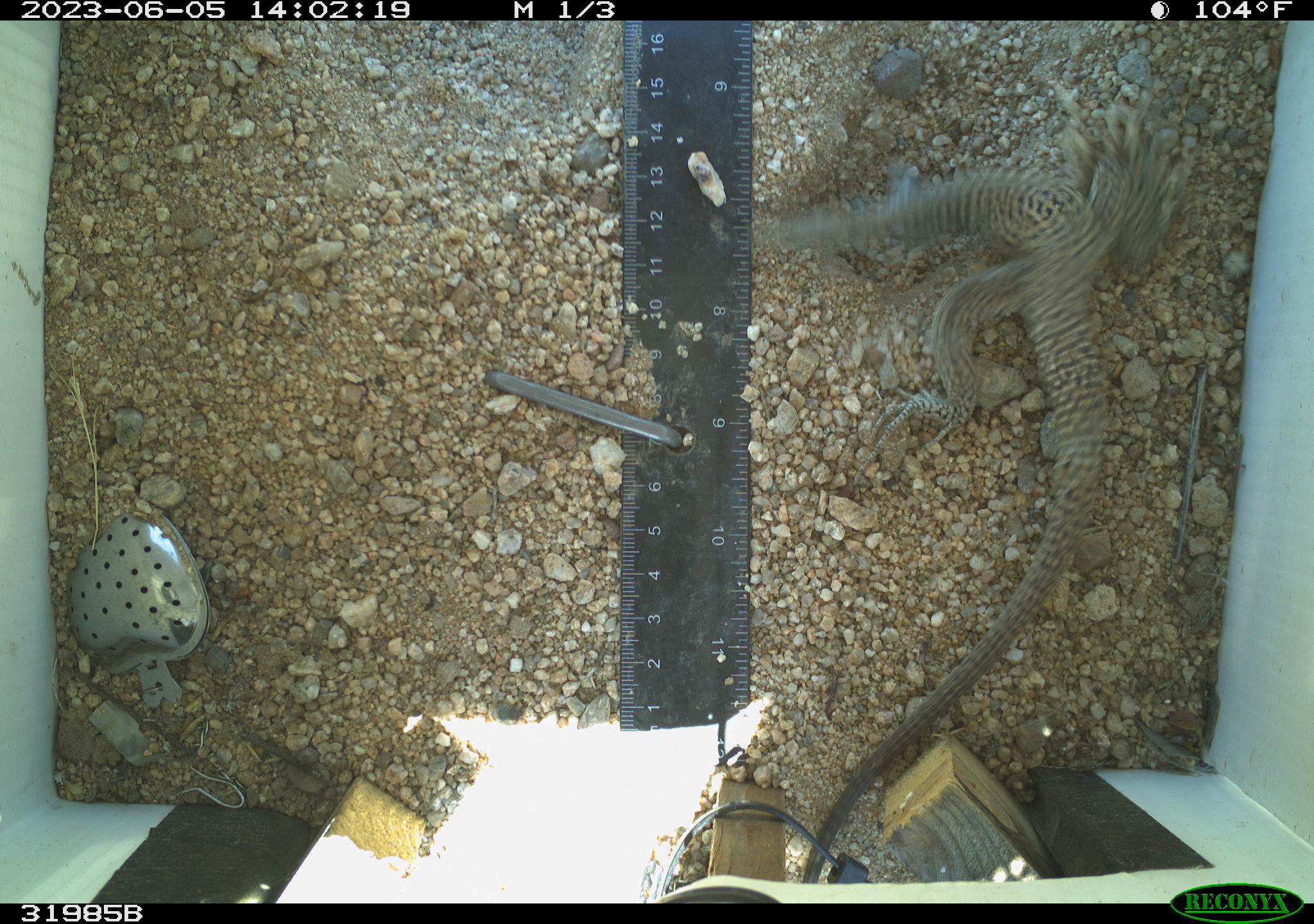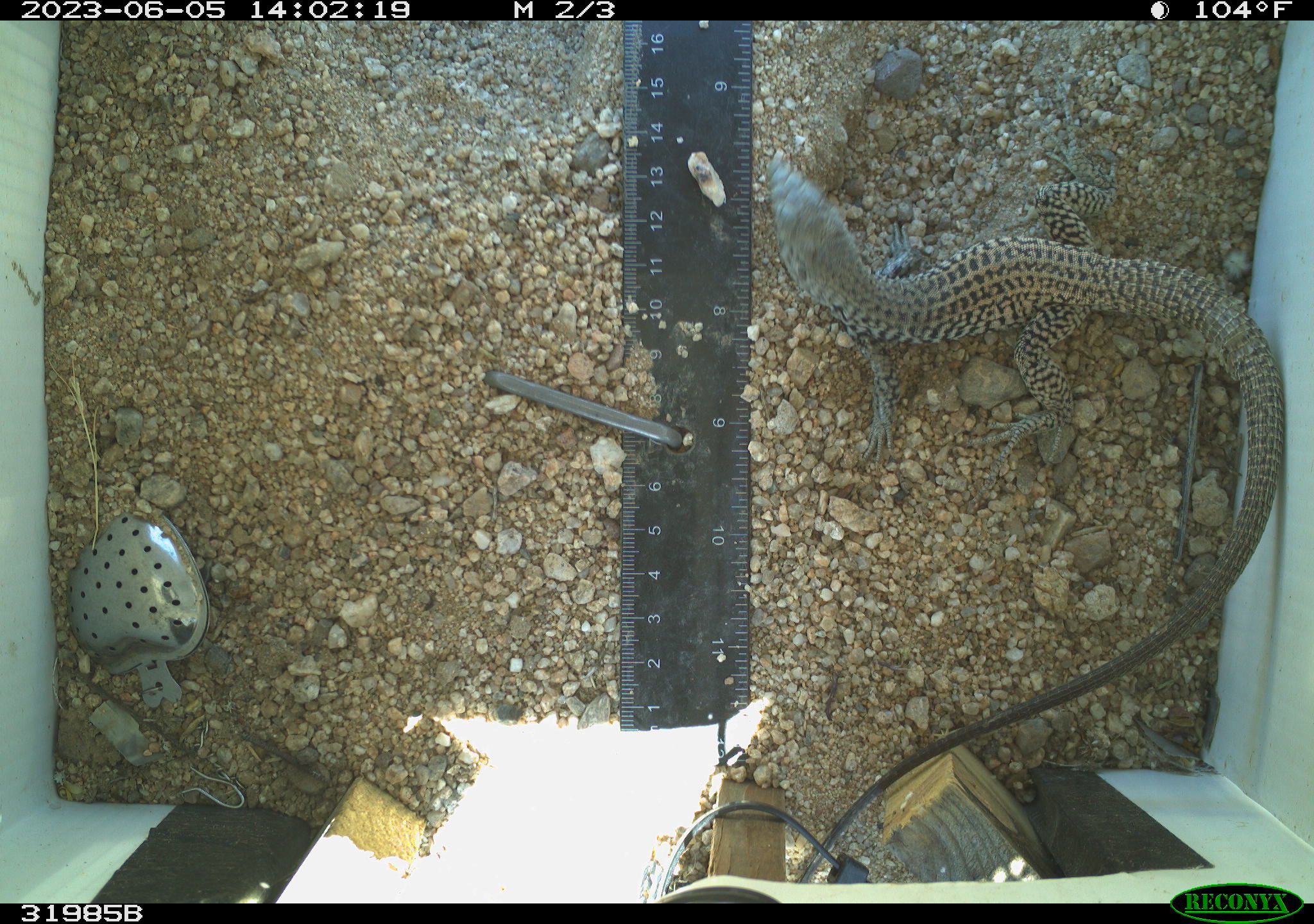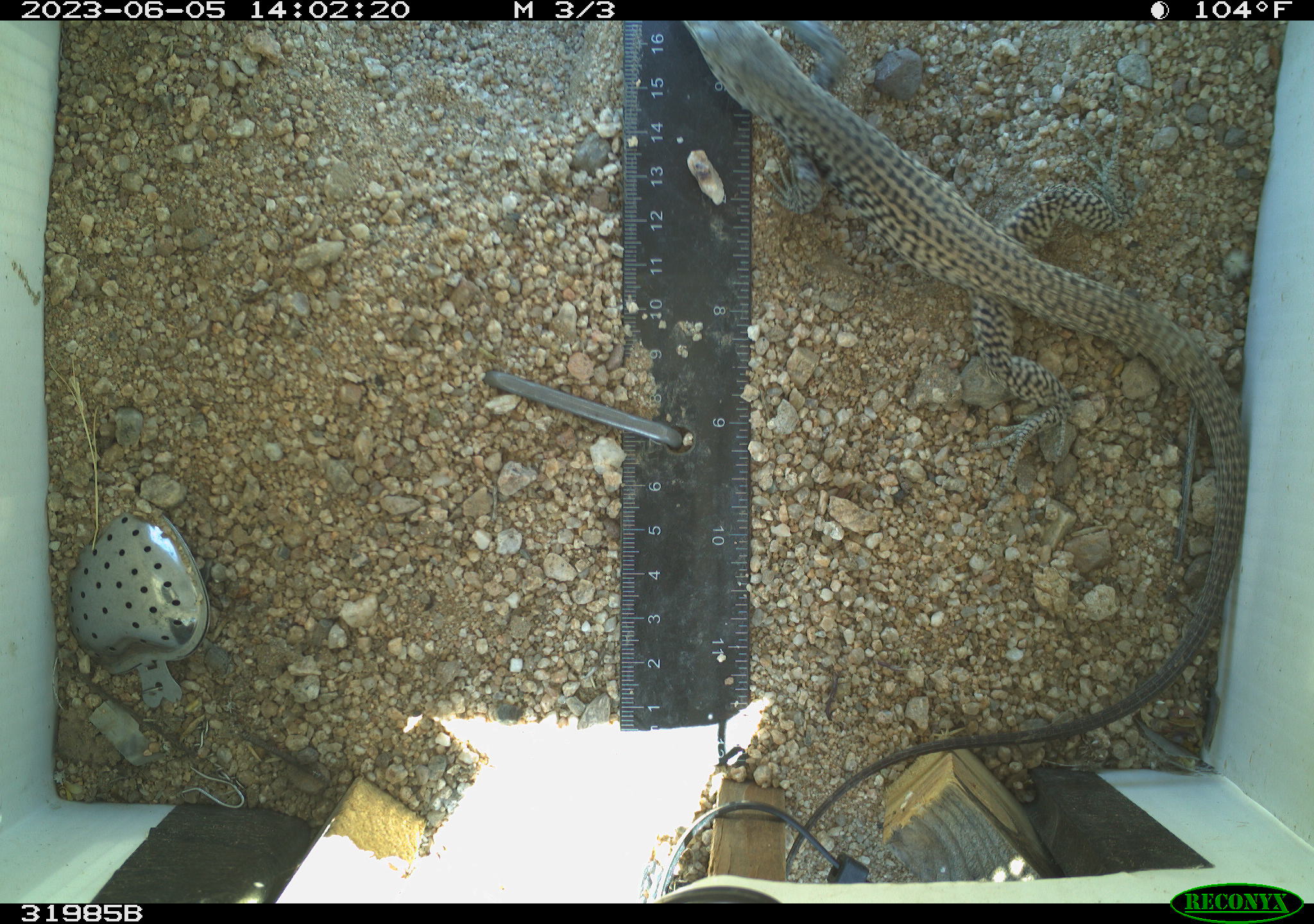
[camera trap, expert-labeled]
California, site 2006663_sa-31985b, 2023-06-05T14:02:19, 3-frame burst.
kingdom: Animalia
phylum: Chordata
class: Reptilia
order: Squamata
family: Teiidae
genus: Aspidoscelis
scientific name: Aspidoscelis tigris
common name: western whiptail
Western whiptail (Aspidoscelis tigris).